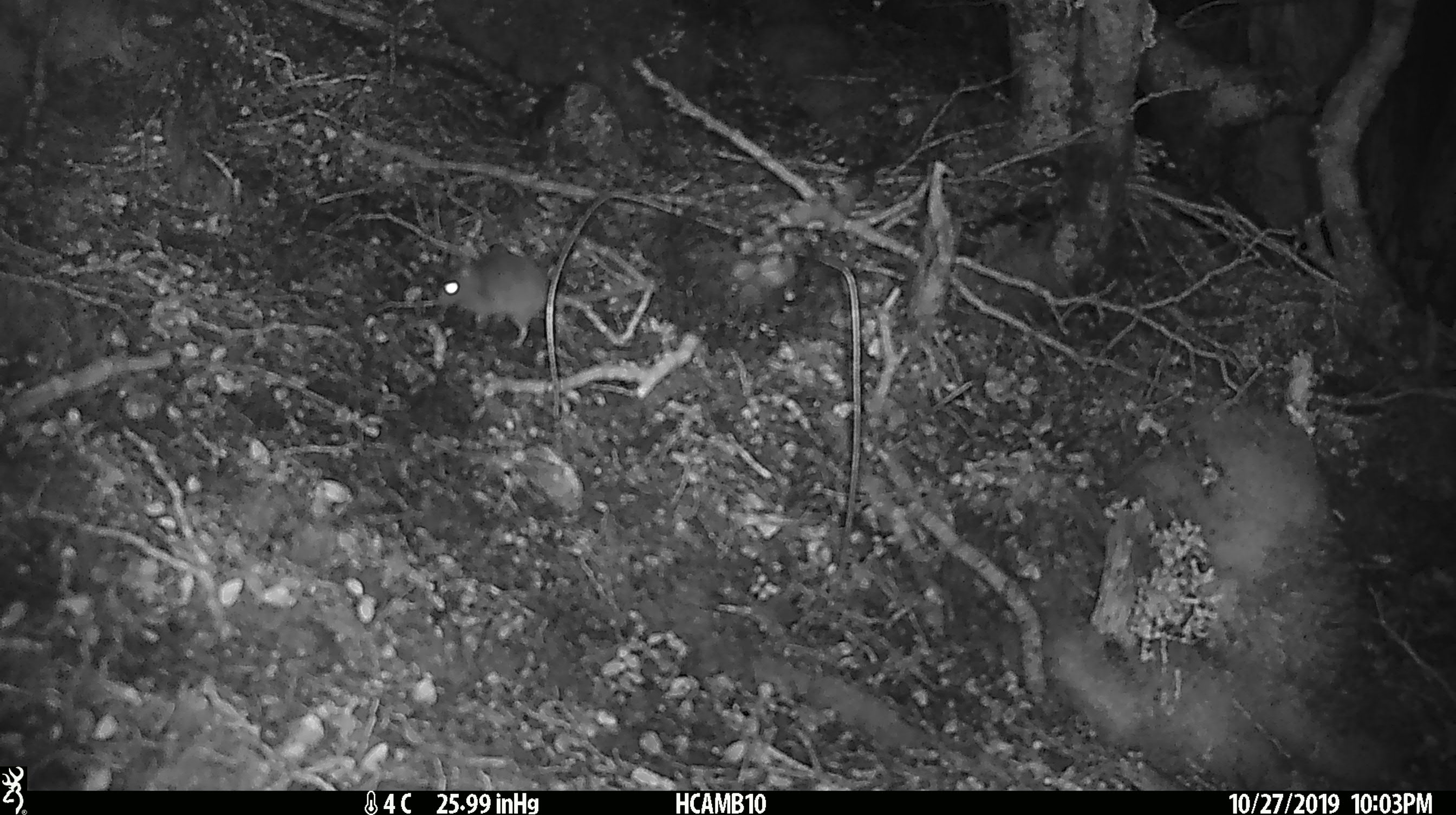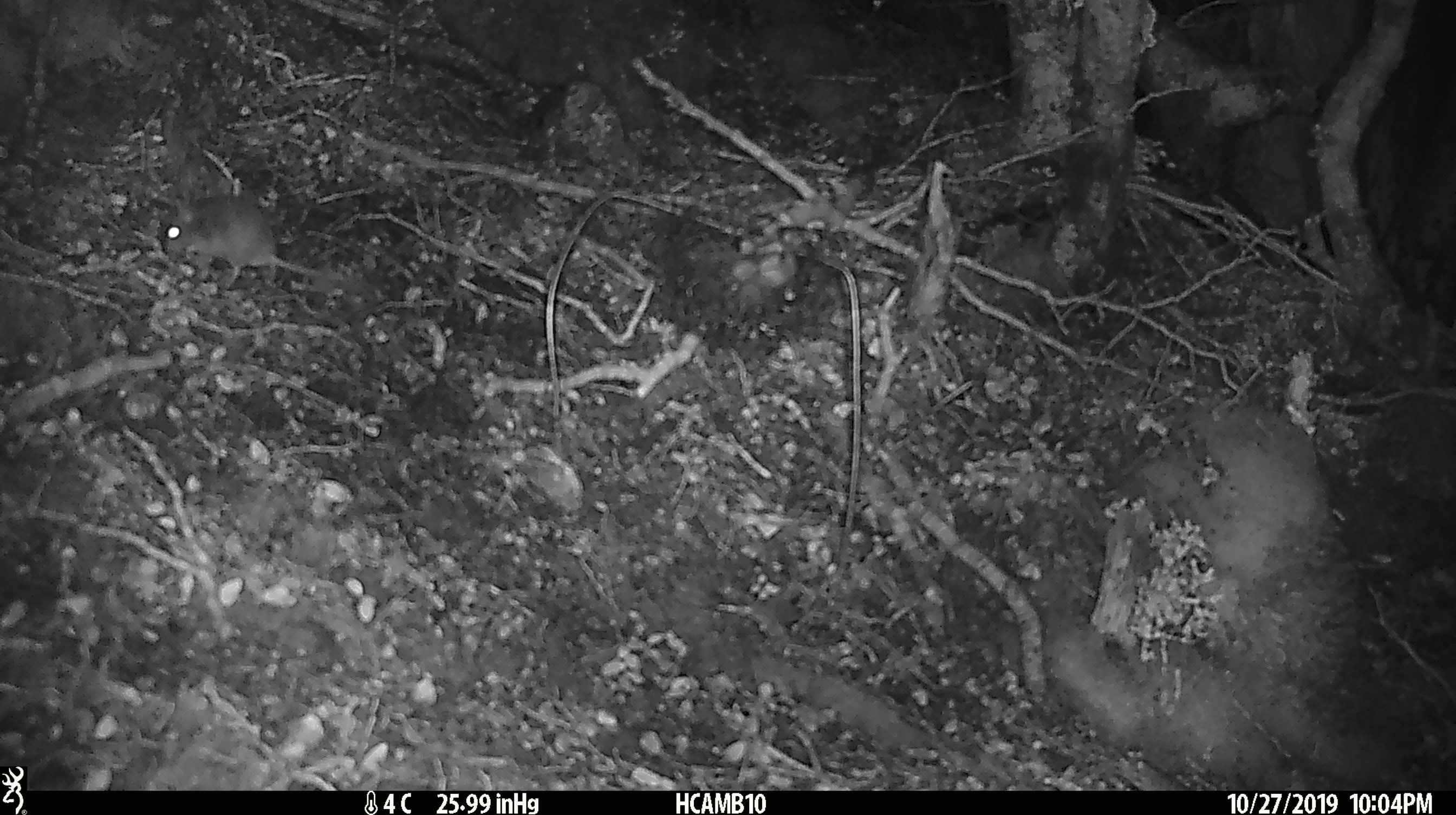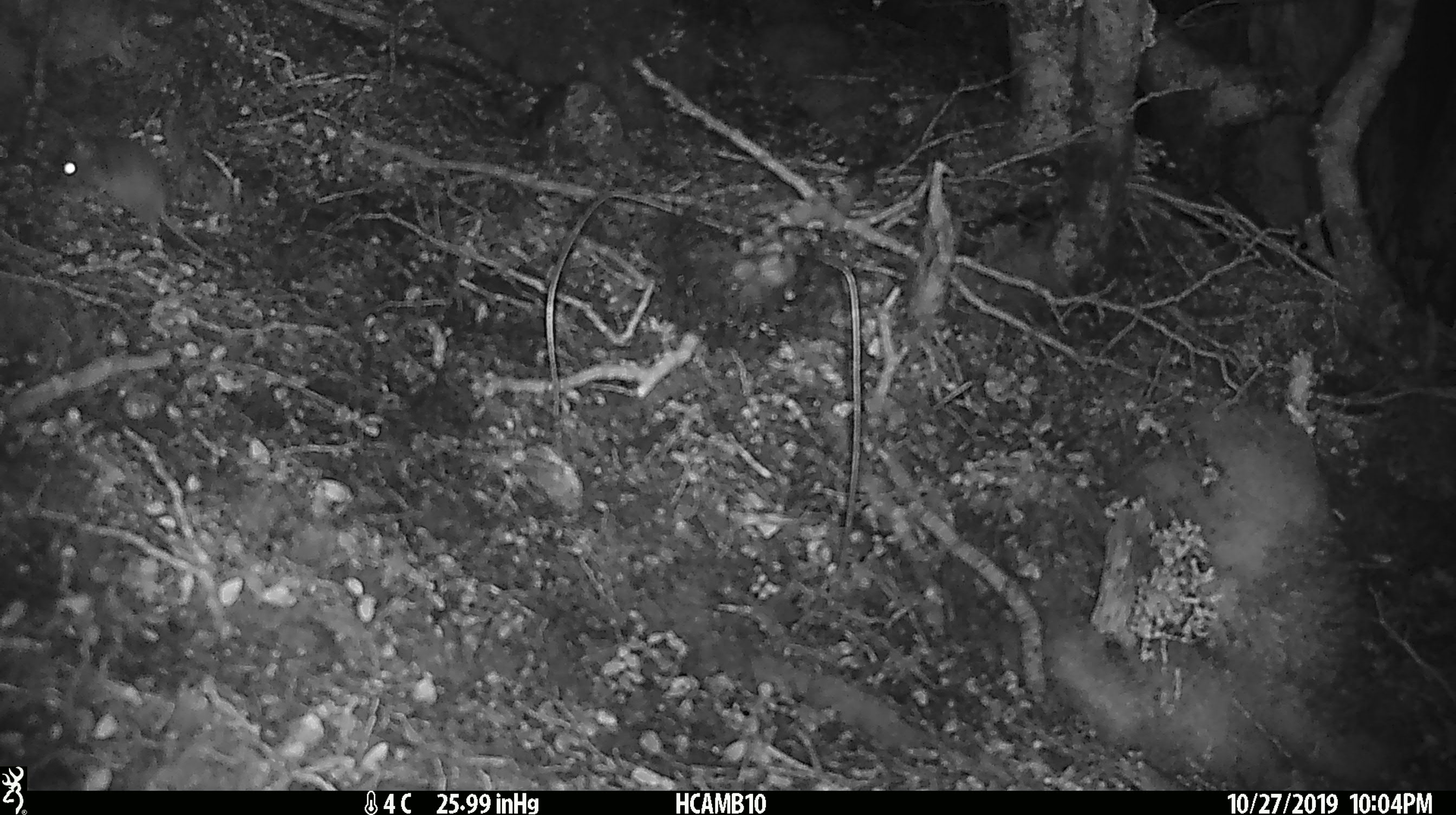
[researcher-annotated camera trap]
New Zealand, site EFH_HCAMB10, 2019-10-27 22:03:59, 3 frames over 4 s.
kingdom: Animalia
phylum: Chordata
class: Mammalia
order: Rodentia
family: Muridae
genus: Mus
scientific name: Mus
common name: mouse